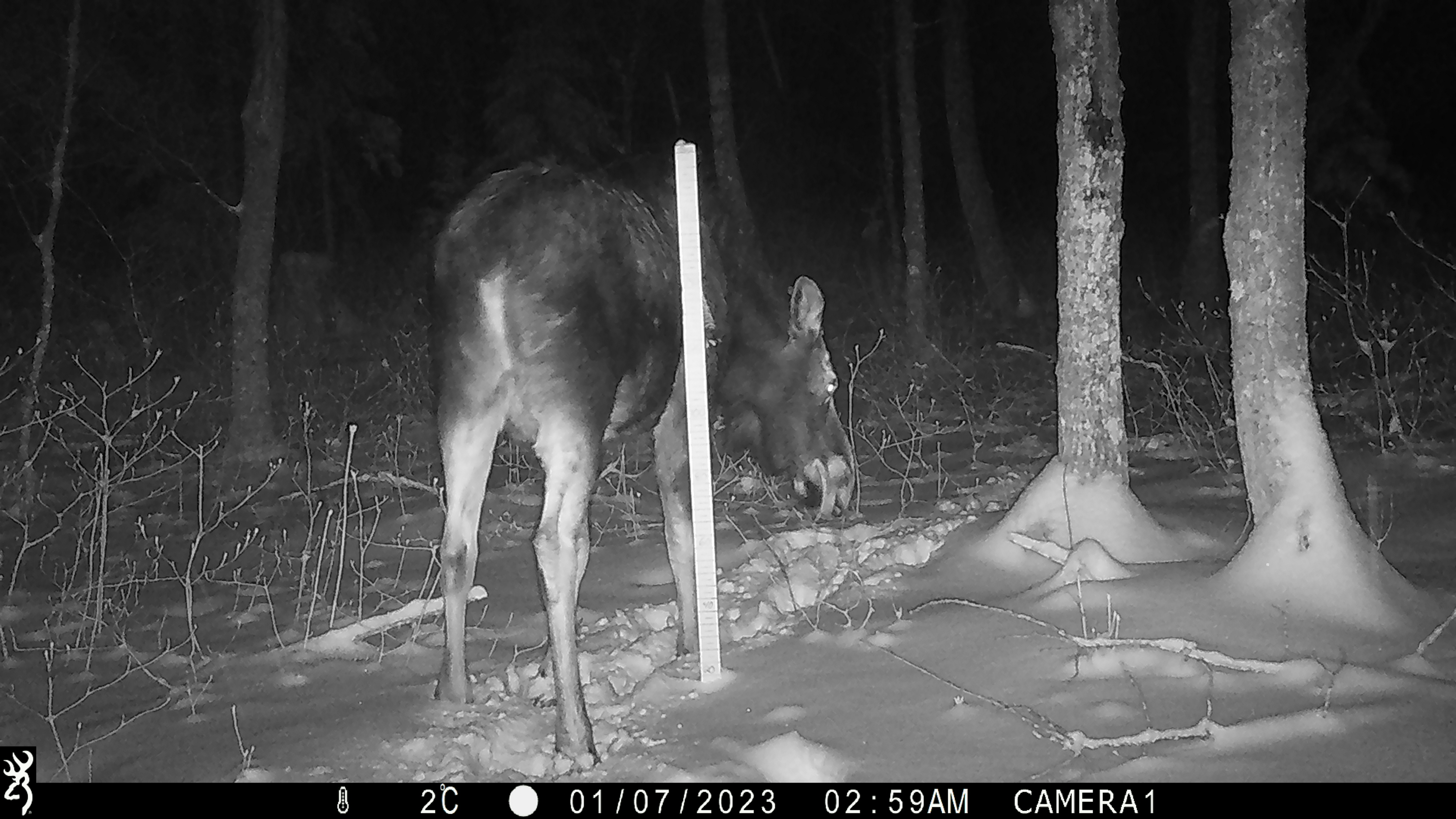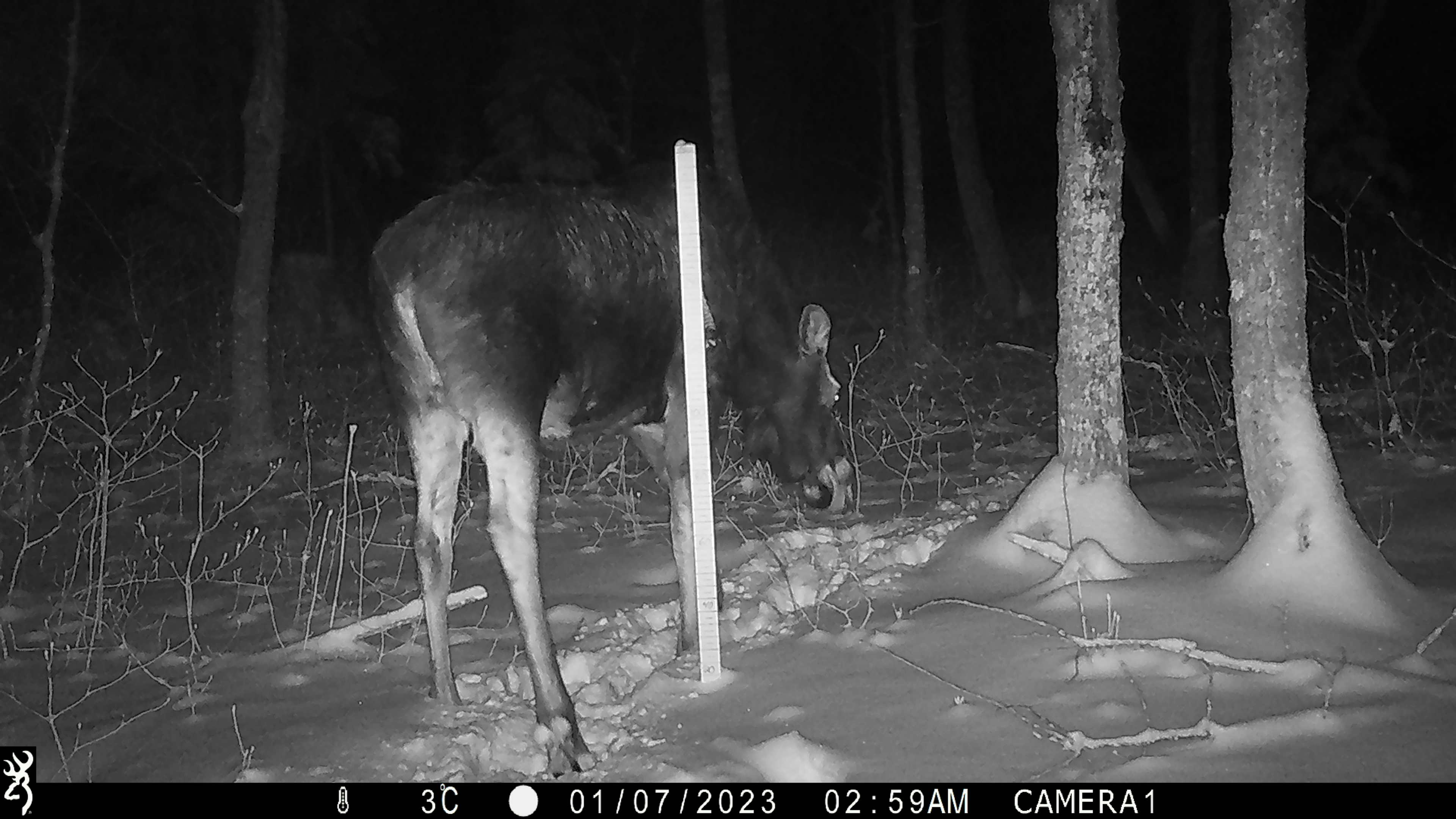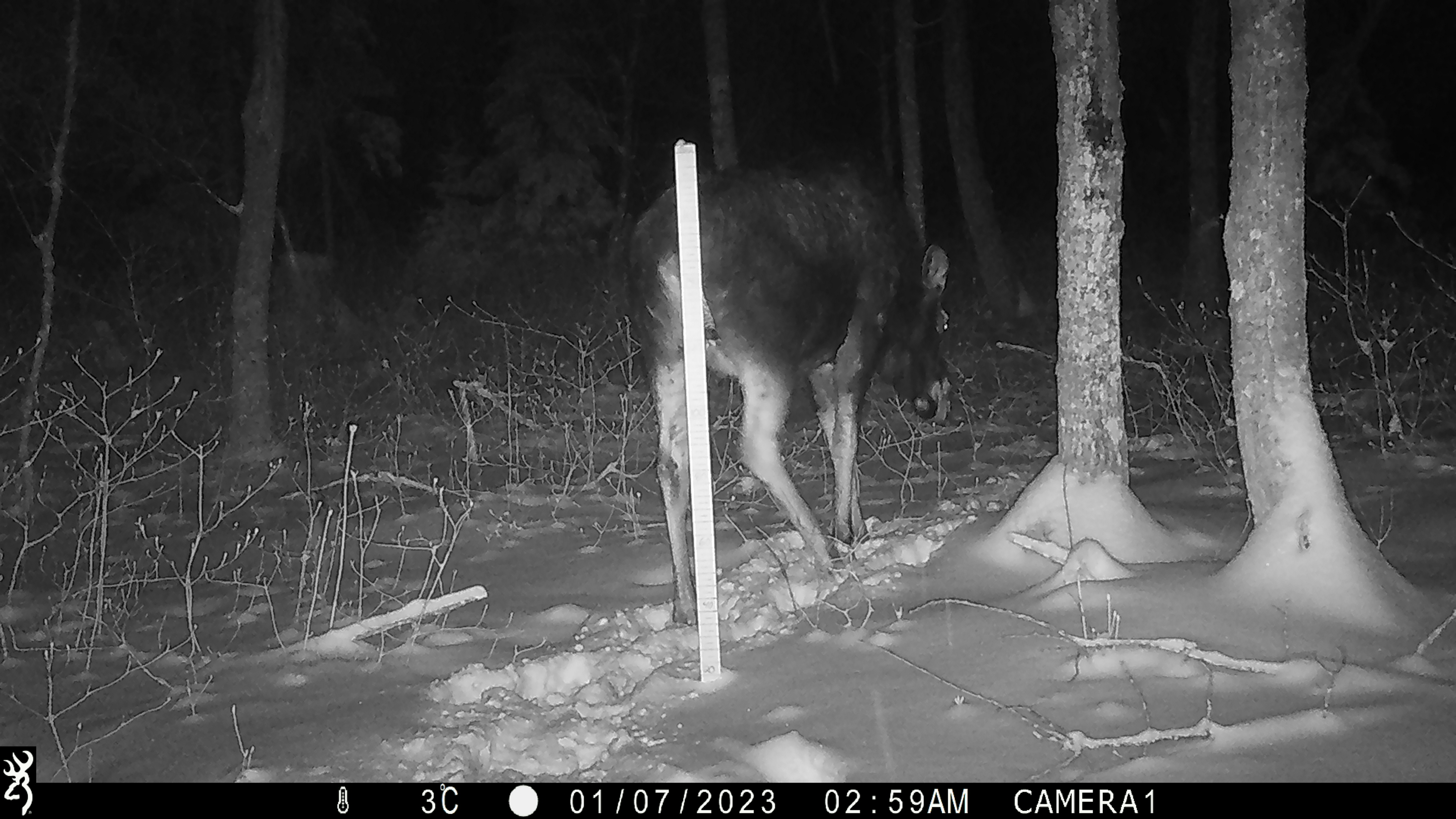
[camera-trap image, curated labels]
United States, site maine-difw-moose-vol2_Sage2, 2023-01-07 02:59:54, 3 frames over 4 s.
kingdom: Animalia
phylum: Chordata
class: Mammalia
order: Artiodactyla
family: Cervidae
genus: Alces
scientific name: Alces alces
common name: moose